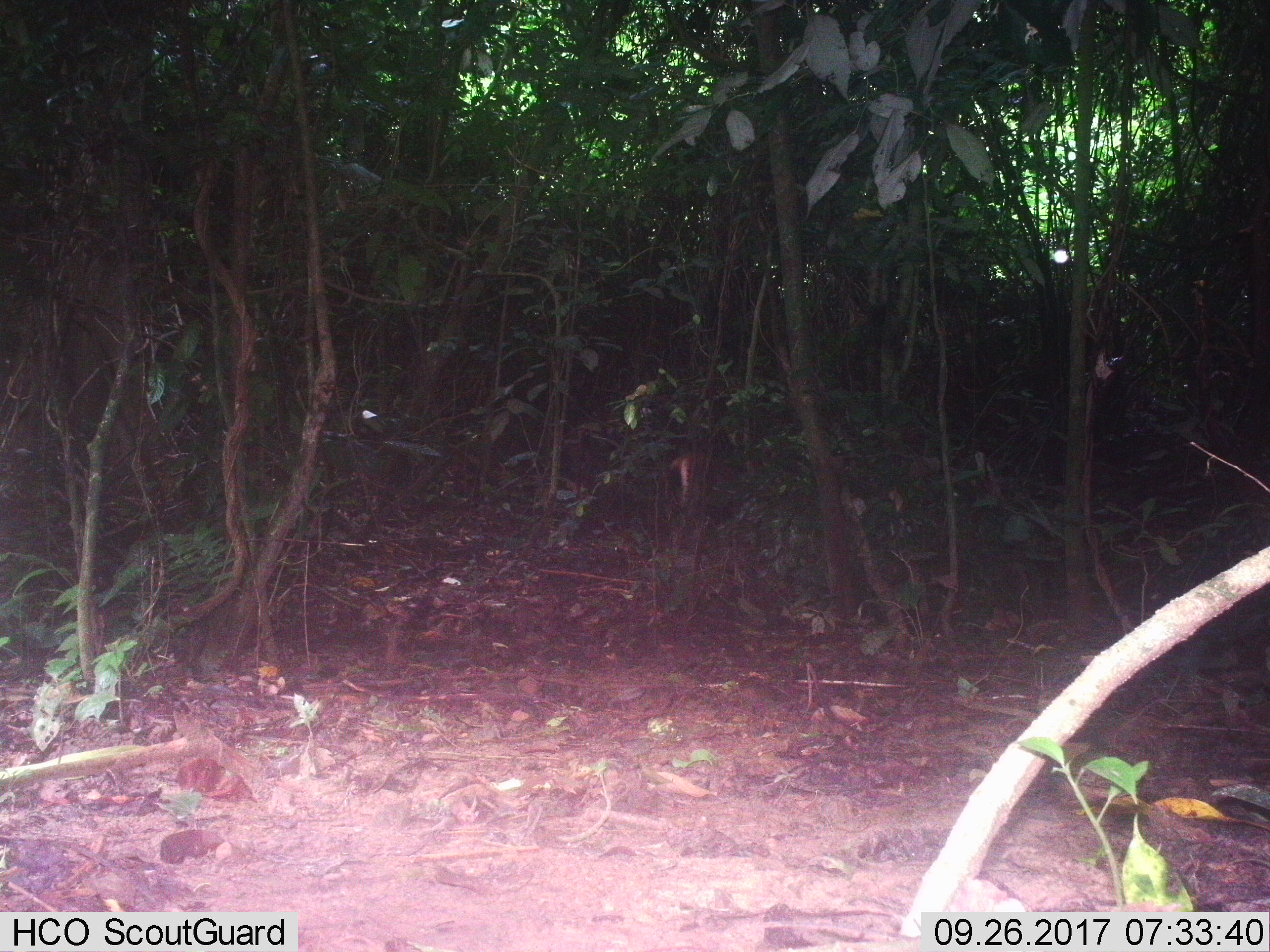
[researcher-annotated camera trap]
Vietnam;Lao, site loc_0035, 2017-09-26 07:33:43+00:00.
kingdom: Animalia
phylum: Chordata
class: Mammalia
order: Artiodactyla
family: Cervidae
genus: Rusa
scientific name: Rusa unicolor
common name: sambar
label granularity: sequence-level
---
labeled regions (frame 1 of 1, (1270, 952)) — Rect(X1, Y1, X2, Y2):
sambar: Rect(665, 446, 766, 554)